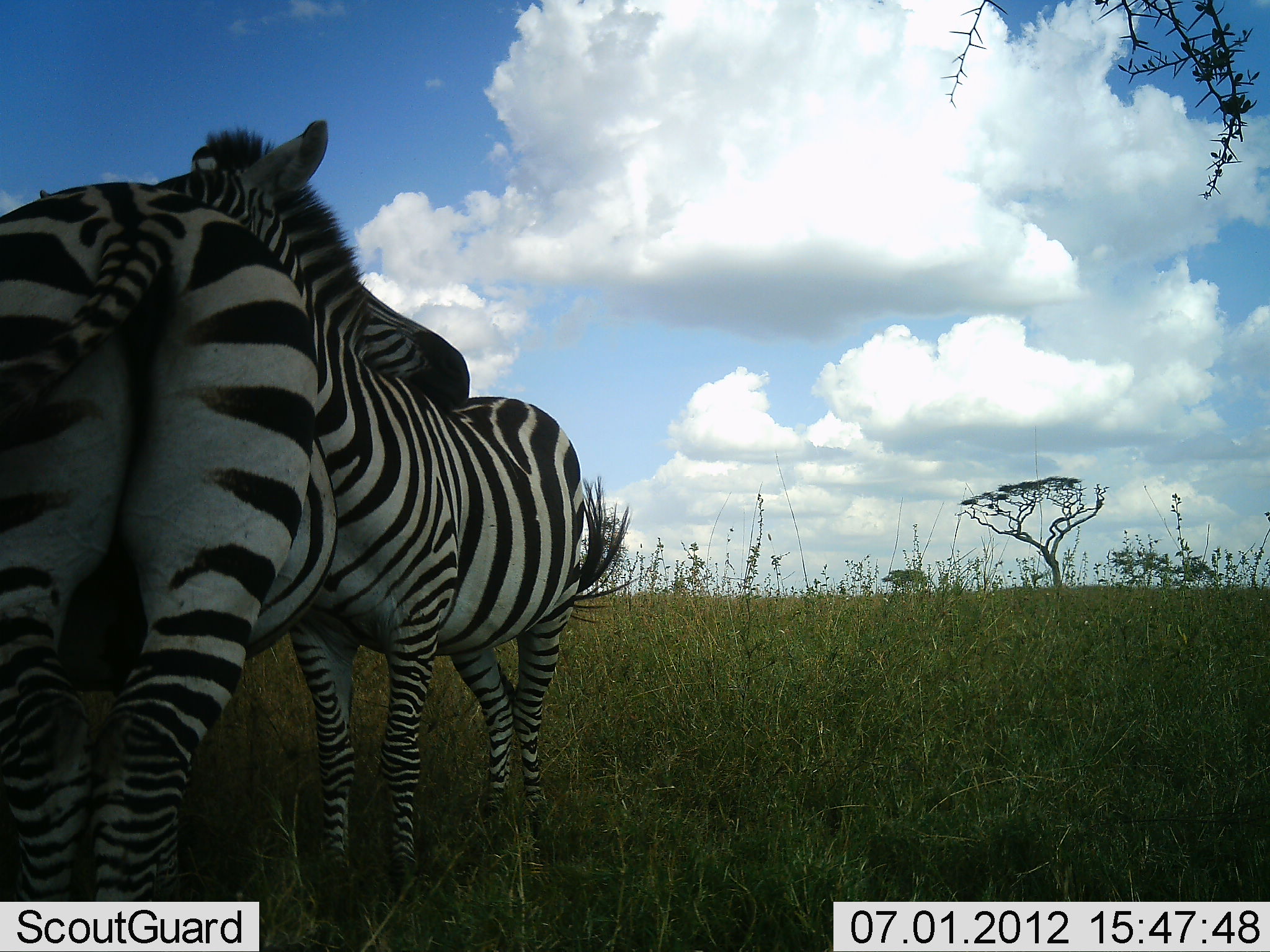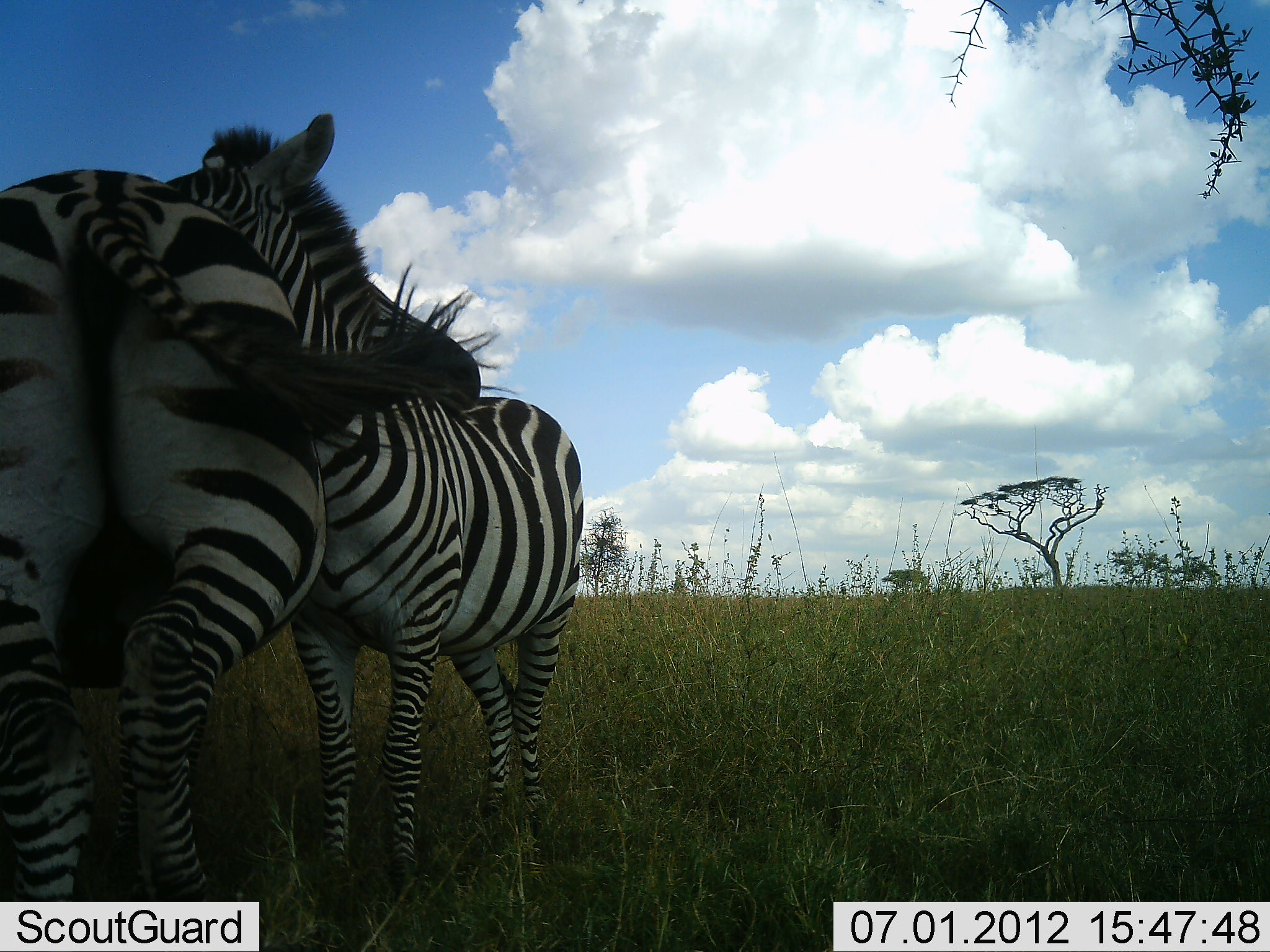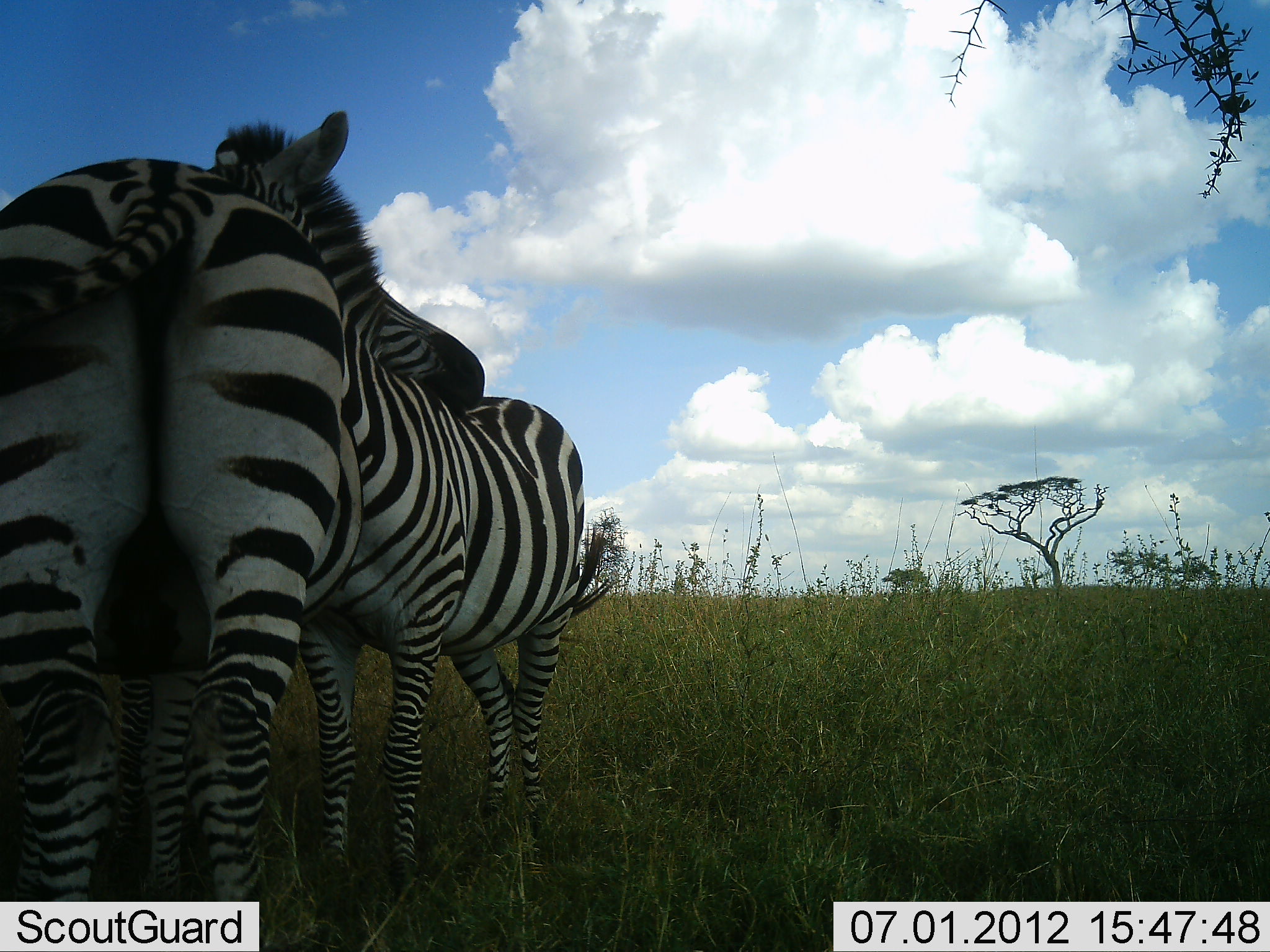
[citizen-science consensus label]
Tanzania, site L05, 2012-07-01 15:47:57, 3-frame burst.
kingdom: Animalia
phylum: Chordata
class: Mammalia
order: Perissodactyla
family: Equidae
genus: Equus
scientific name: Equus quagga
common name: plains zebra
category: zebra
Zebra (plains zebra) (Equus quagga), count 2. Behavior (volunteer vote fractions): standing 60%, resting 0%, moving 0%, interacting 80%. Young present (vote fraction): 20%. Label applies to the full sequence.